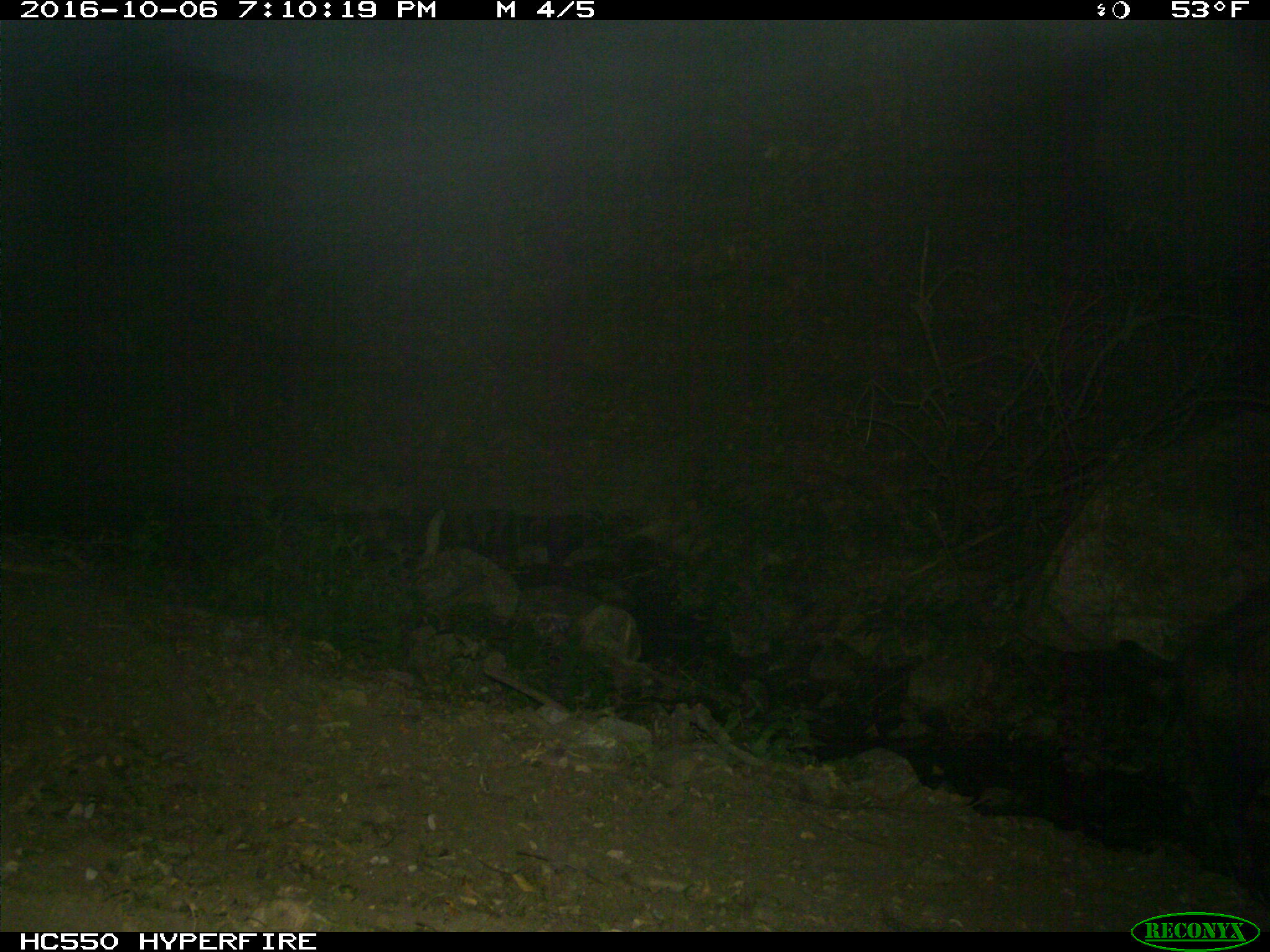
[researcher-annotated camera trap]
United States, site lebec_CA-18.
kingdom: Animalia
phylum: Chordata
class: Mammalia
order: Artiodactyla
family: Suidae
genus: Sus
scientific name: Sus scrofa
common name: wild boar